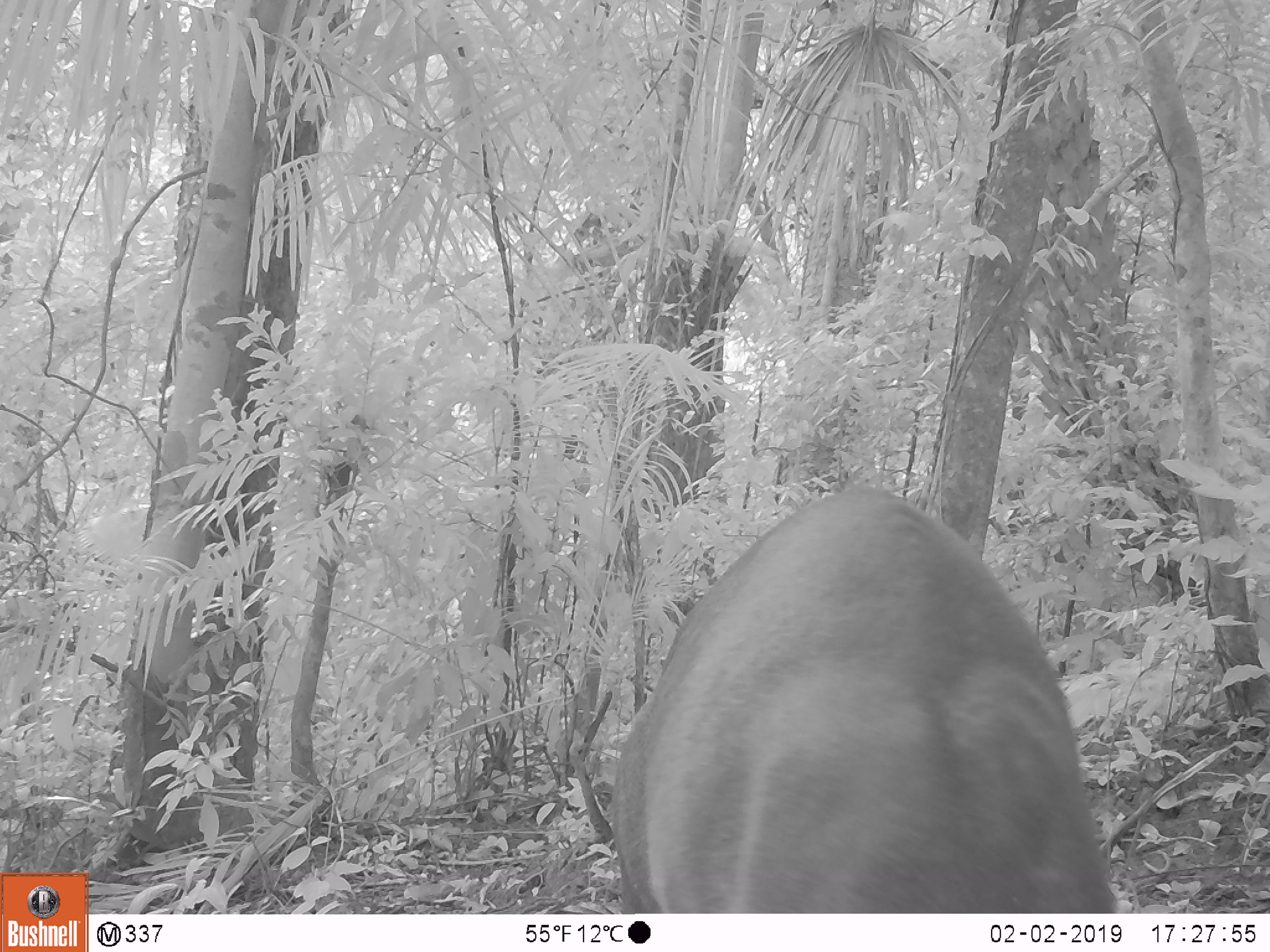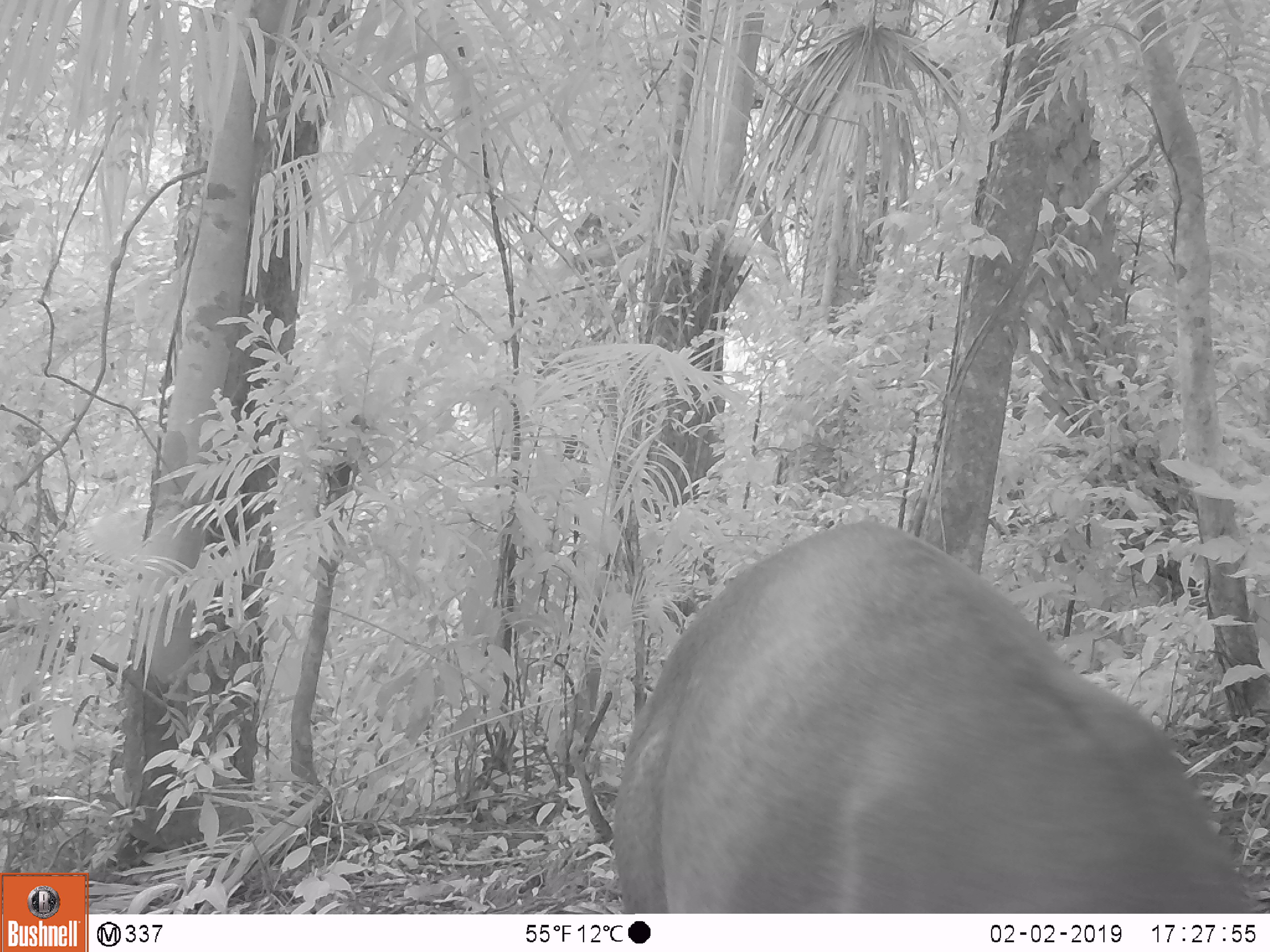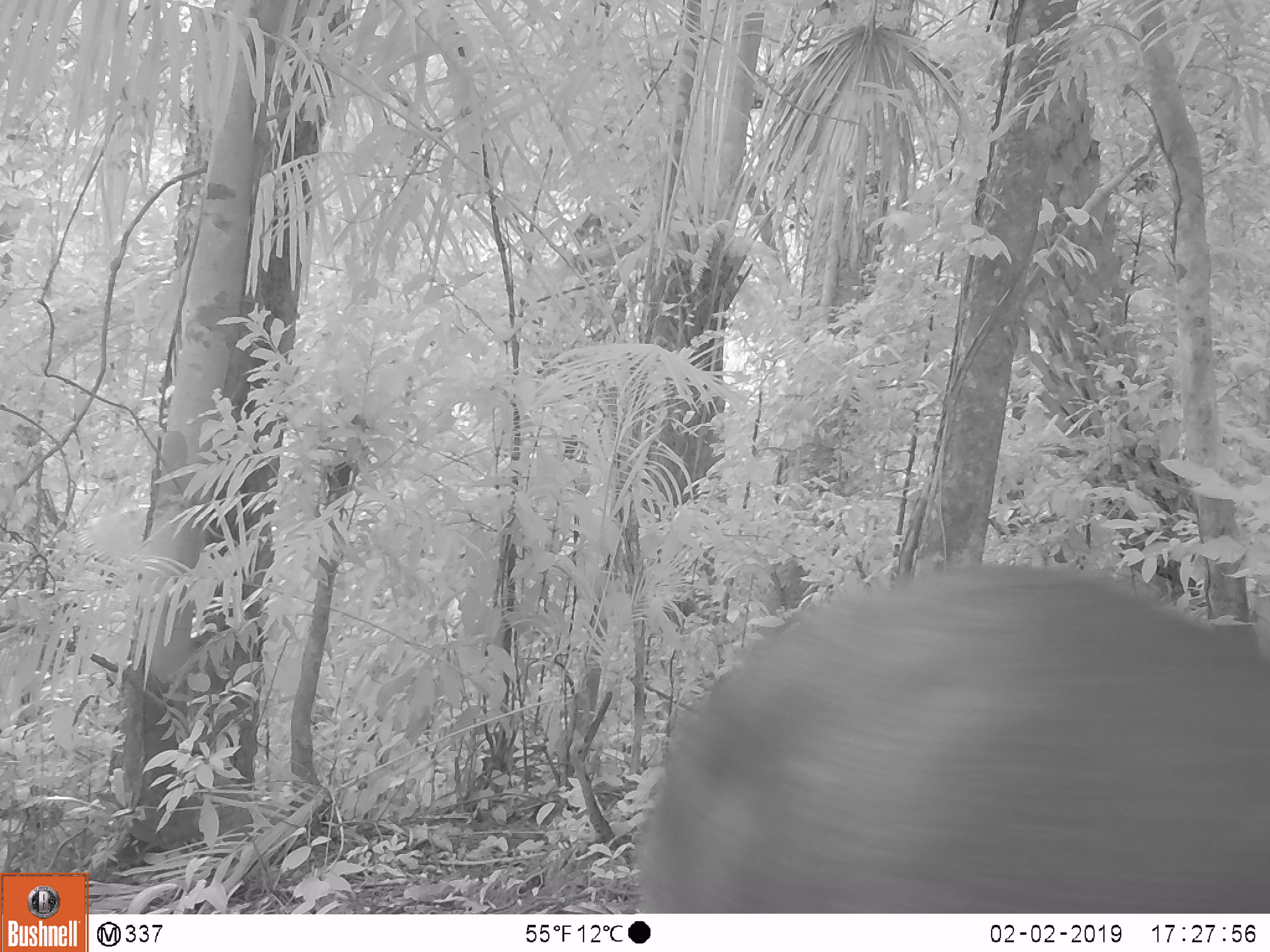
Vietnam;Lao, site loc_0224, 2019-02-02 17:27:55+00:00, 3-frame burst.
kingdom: Animalia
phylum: Chordata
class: Mammalia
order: Artiodactyla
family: Cervidae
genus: Muntiacus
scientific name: Muntiacus vuquangensis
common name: large-antlered muntjac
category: large antlered muntjac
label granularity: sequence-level